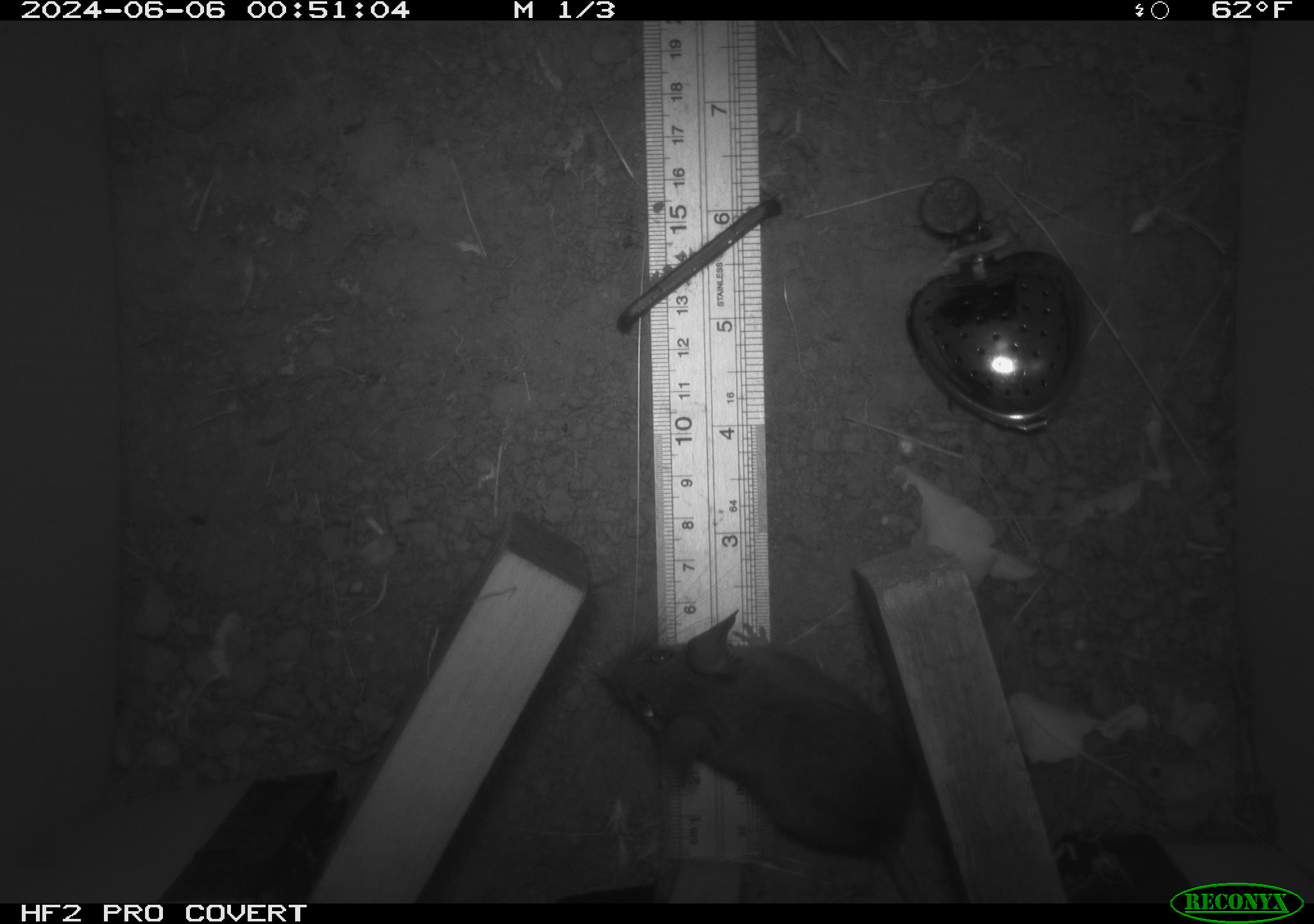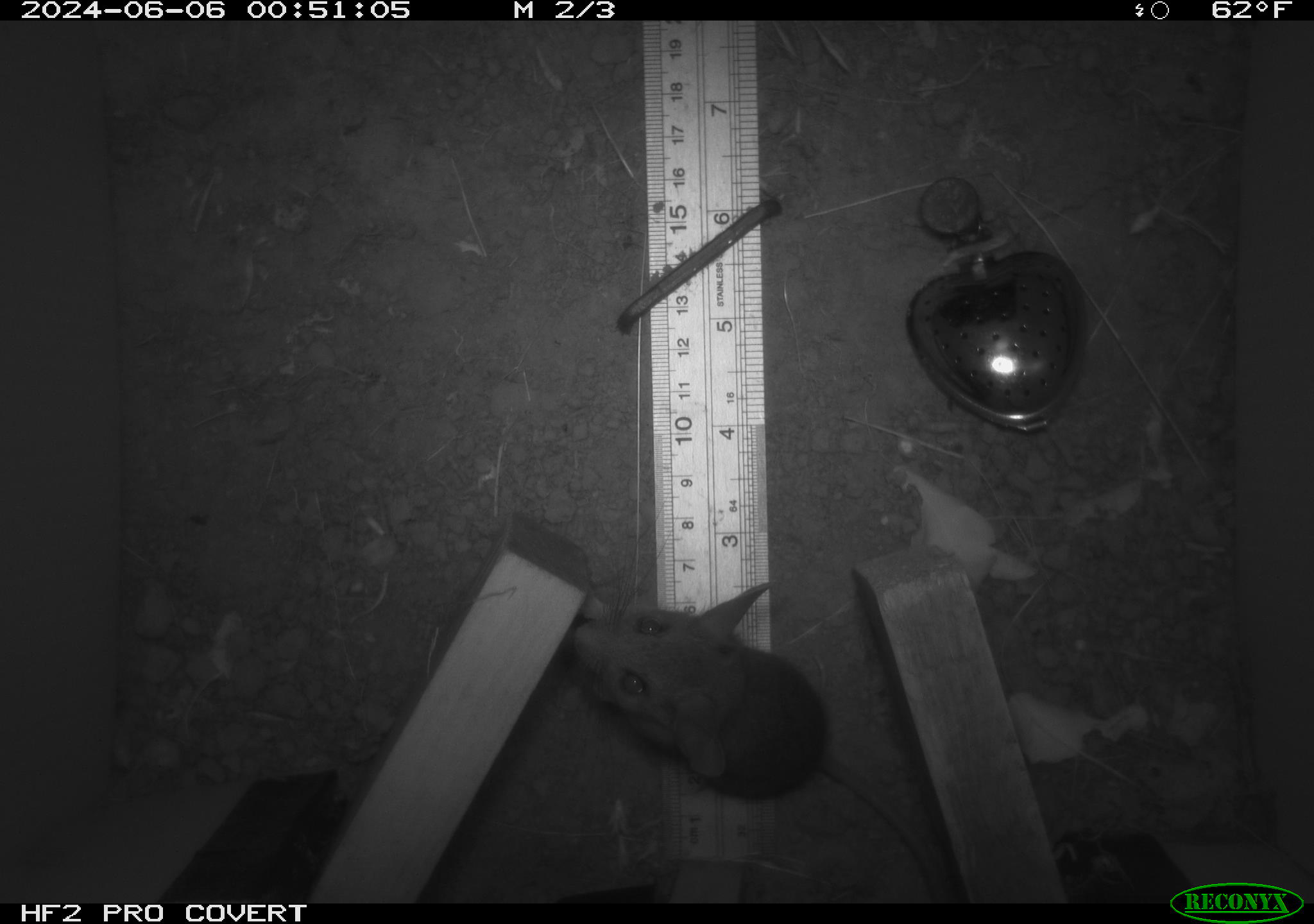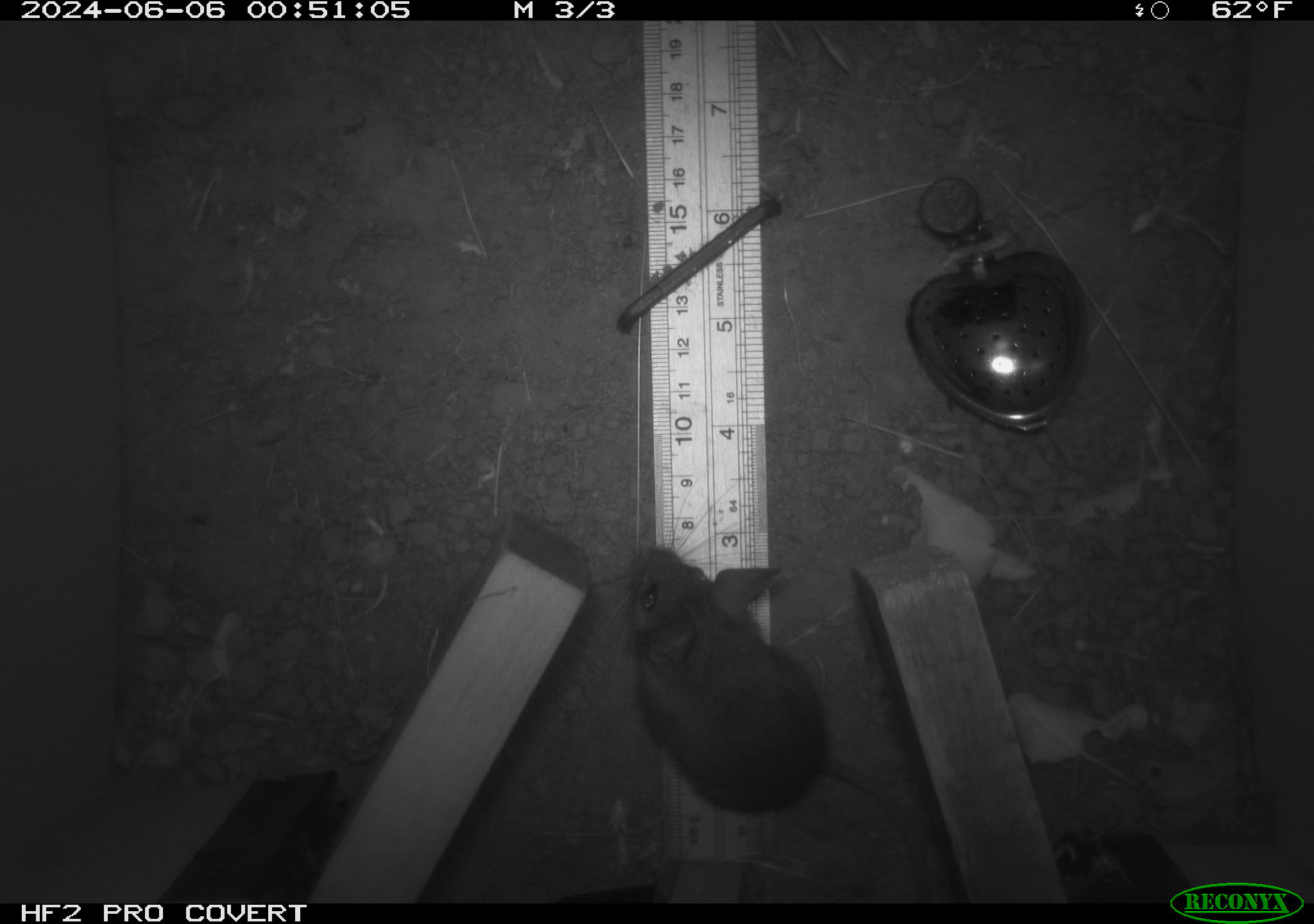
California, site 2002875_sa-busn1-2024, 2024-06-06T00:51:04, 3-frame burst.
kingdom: Animalia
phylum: Chordata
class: Mammalia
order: Rodentia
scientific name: Rodentia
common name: rodent